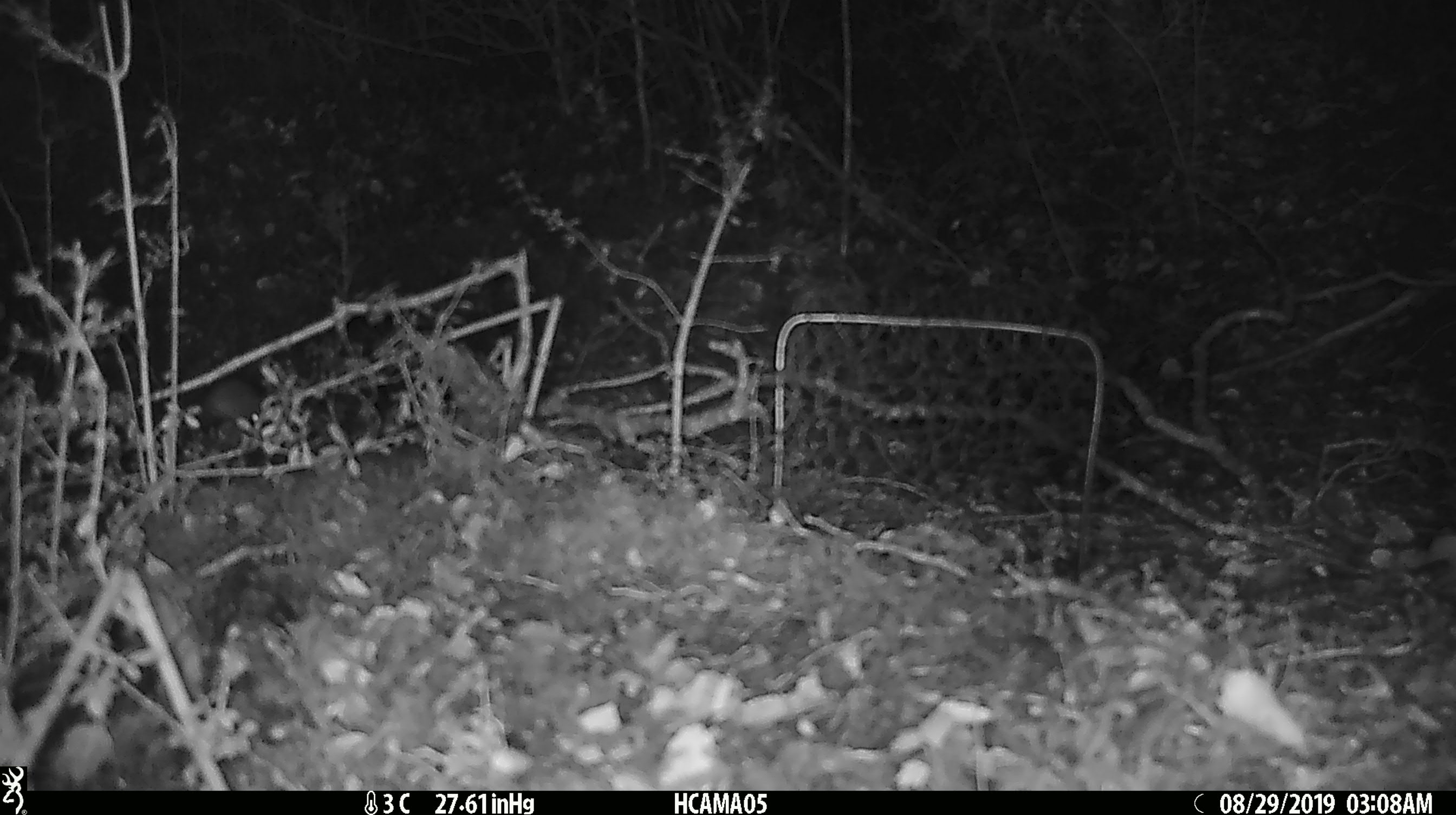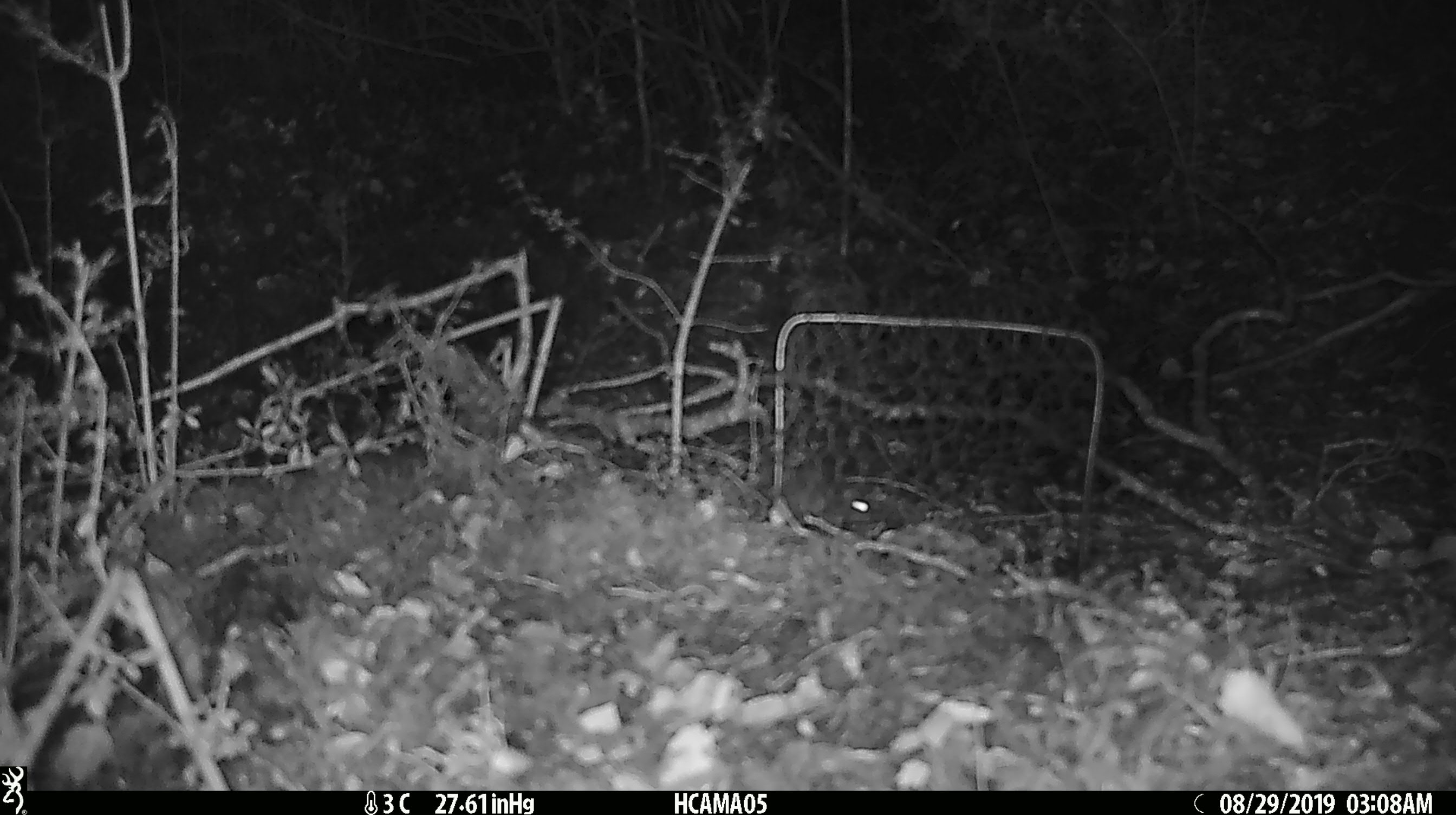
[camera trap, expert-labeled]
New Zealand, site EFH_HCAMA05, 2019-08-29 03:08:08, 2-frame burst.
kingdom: Animalia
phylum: Chordata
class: Mammalia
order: Rodentia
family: Muridae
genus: Mus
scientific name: Mus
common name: mouse